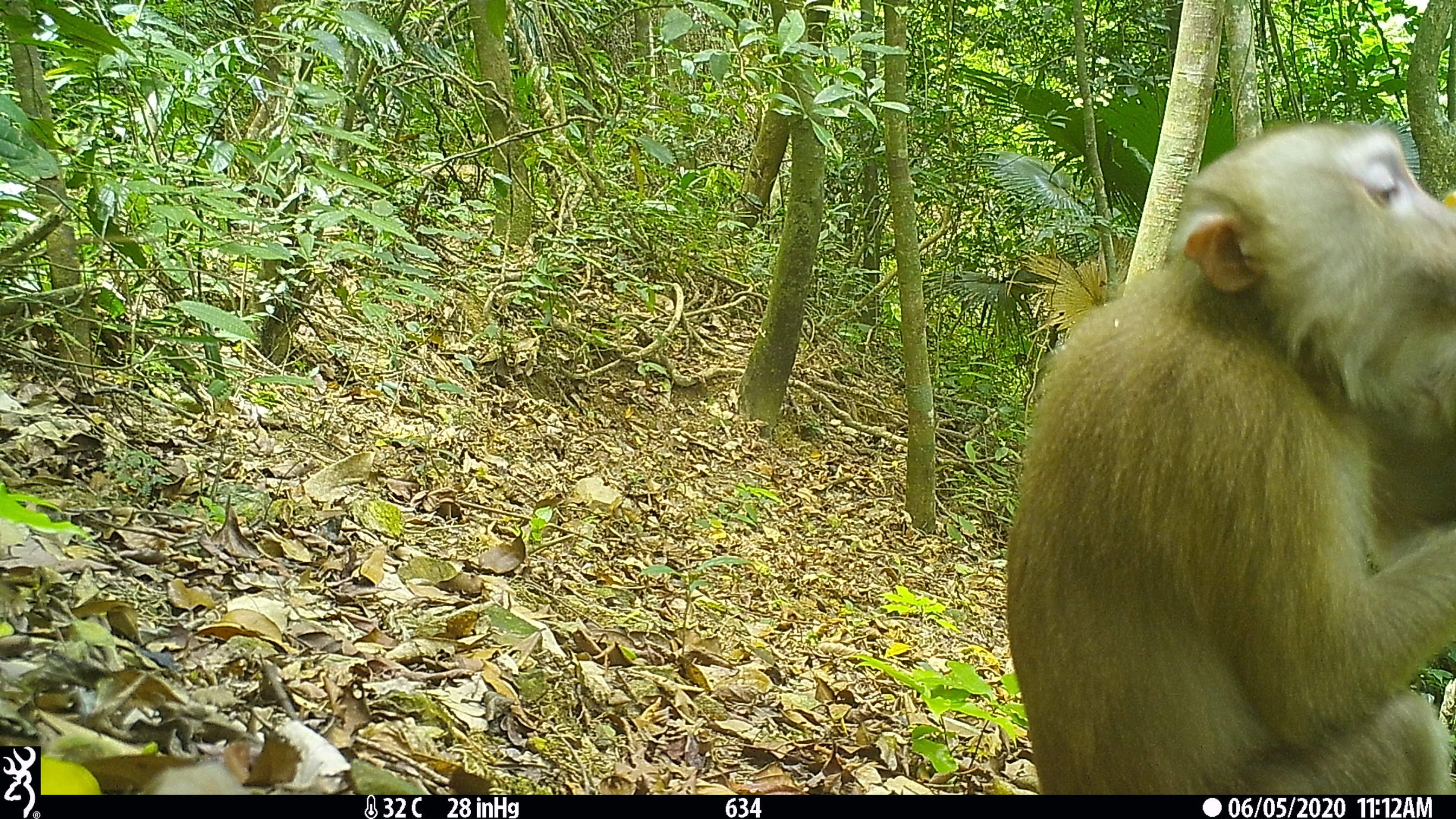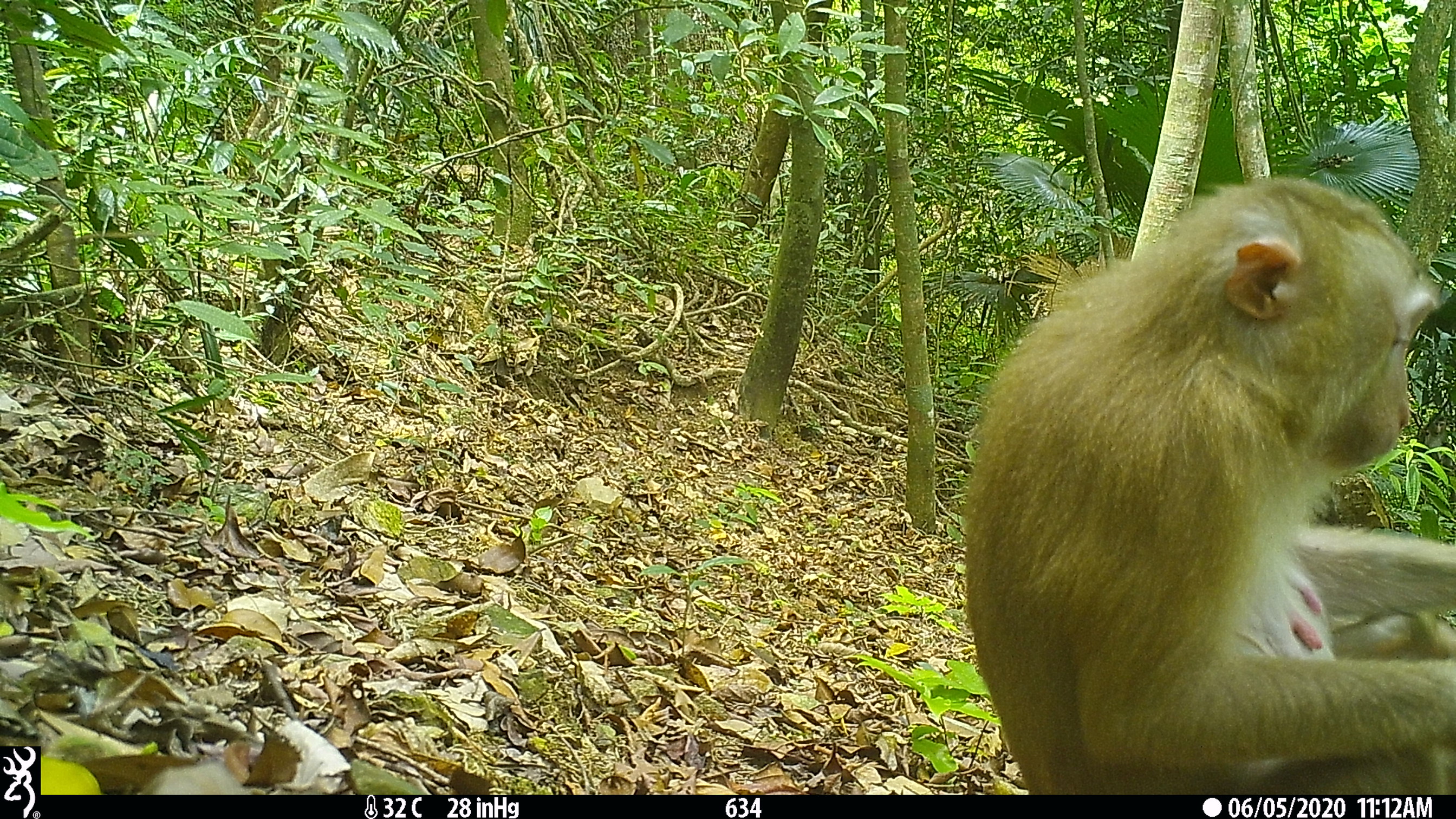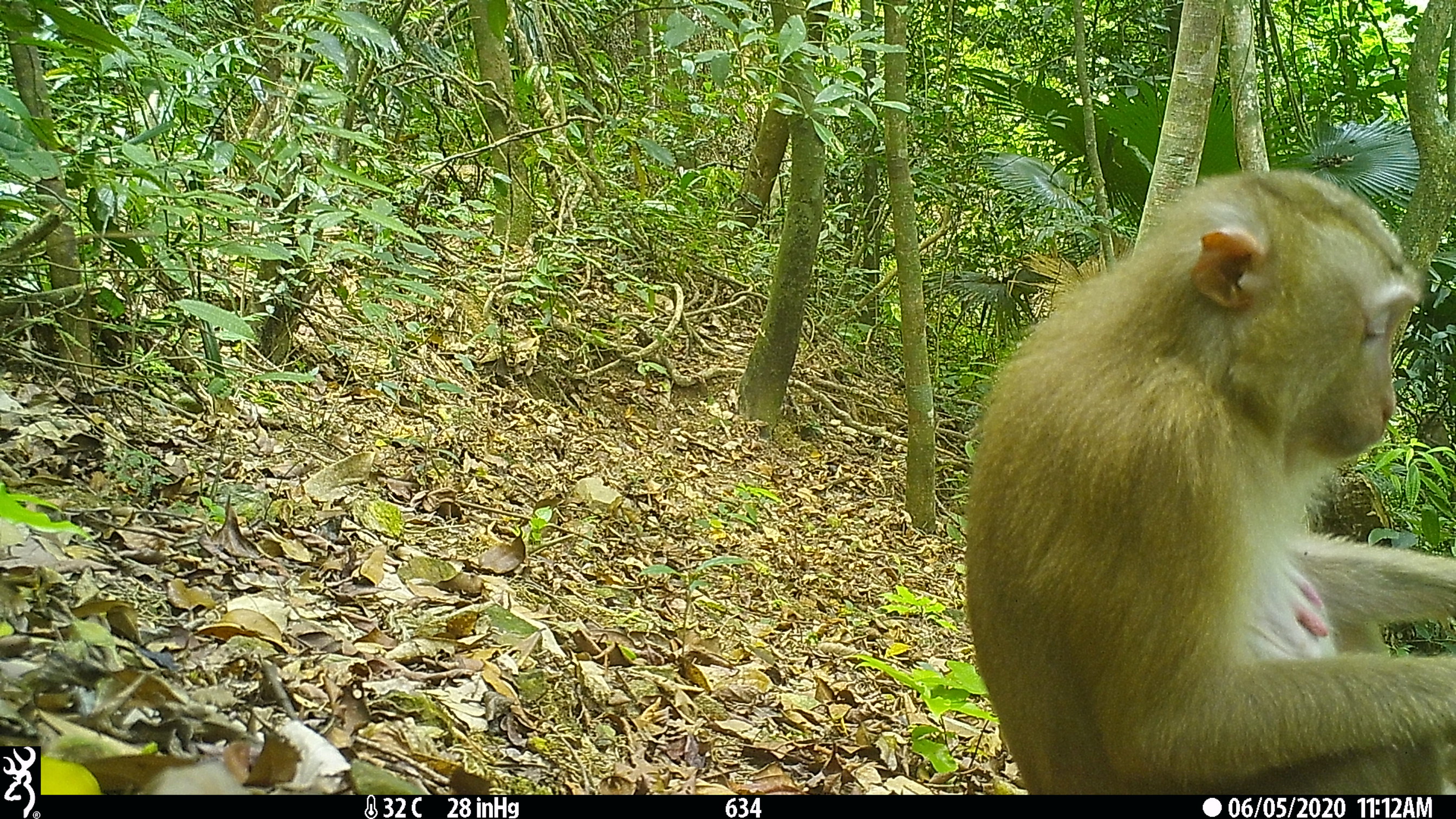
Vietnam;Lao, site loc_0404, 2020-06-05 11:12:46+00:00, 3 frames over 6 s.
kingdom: Animalia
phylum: Chordata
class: Mammalia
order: Primates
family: Cercopithecidae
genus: Macaca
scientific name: Macaca nemestrina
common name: pig-tailed macaque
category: pig tailed macaque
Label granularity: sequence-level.